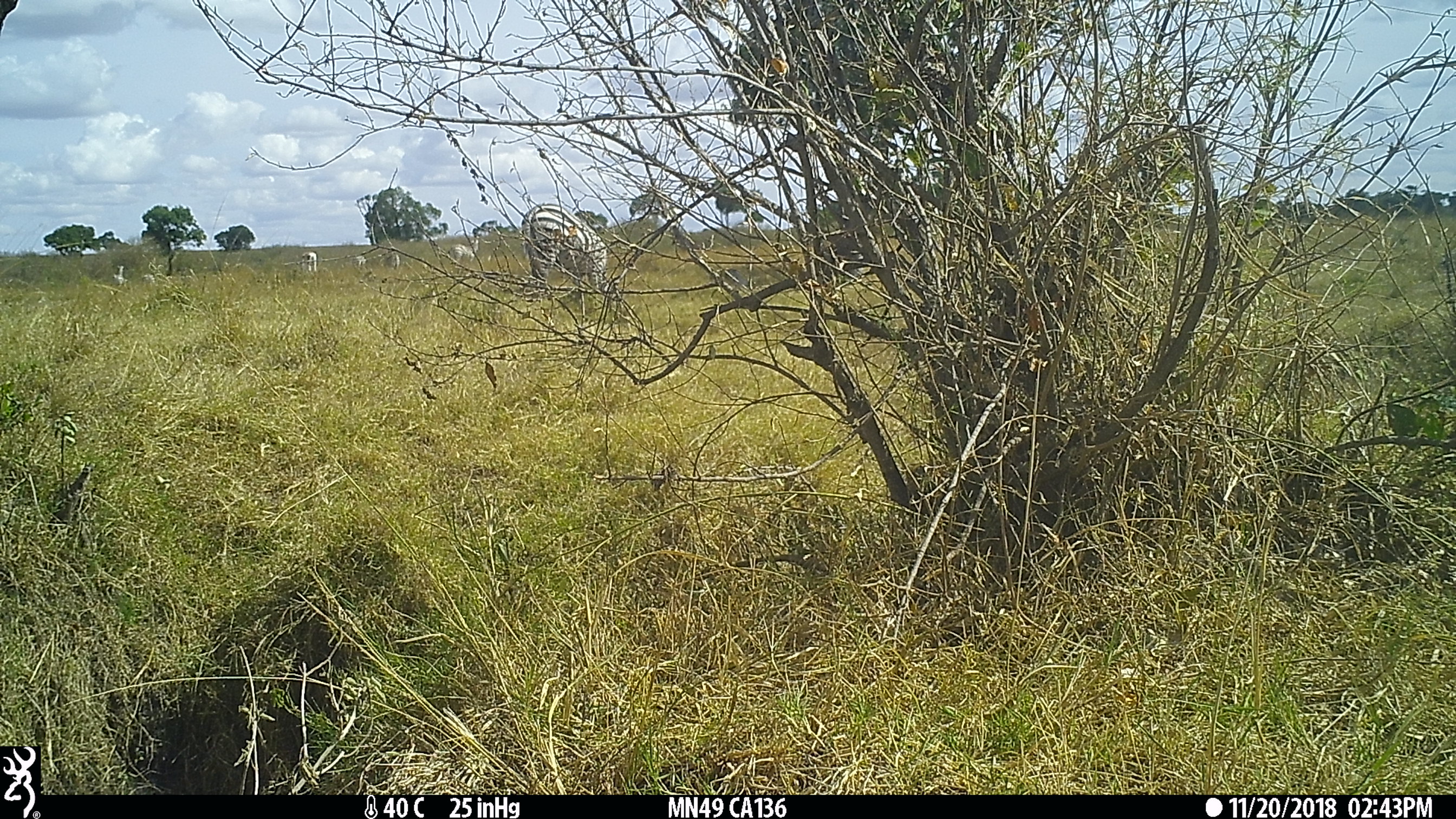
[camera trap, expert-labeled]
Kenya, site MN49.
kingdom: Animalia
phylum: Chordata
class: Mammalia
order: Perissodactyla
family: Equidae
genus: Equus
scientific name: Equus quagga burchellii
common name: burchell's zebra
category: zebra